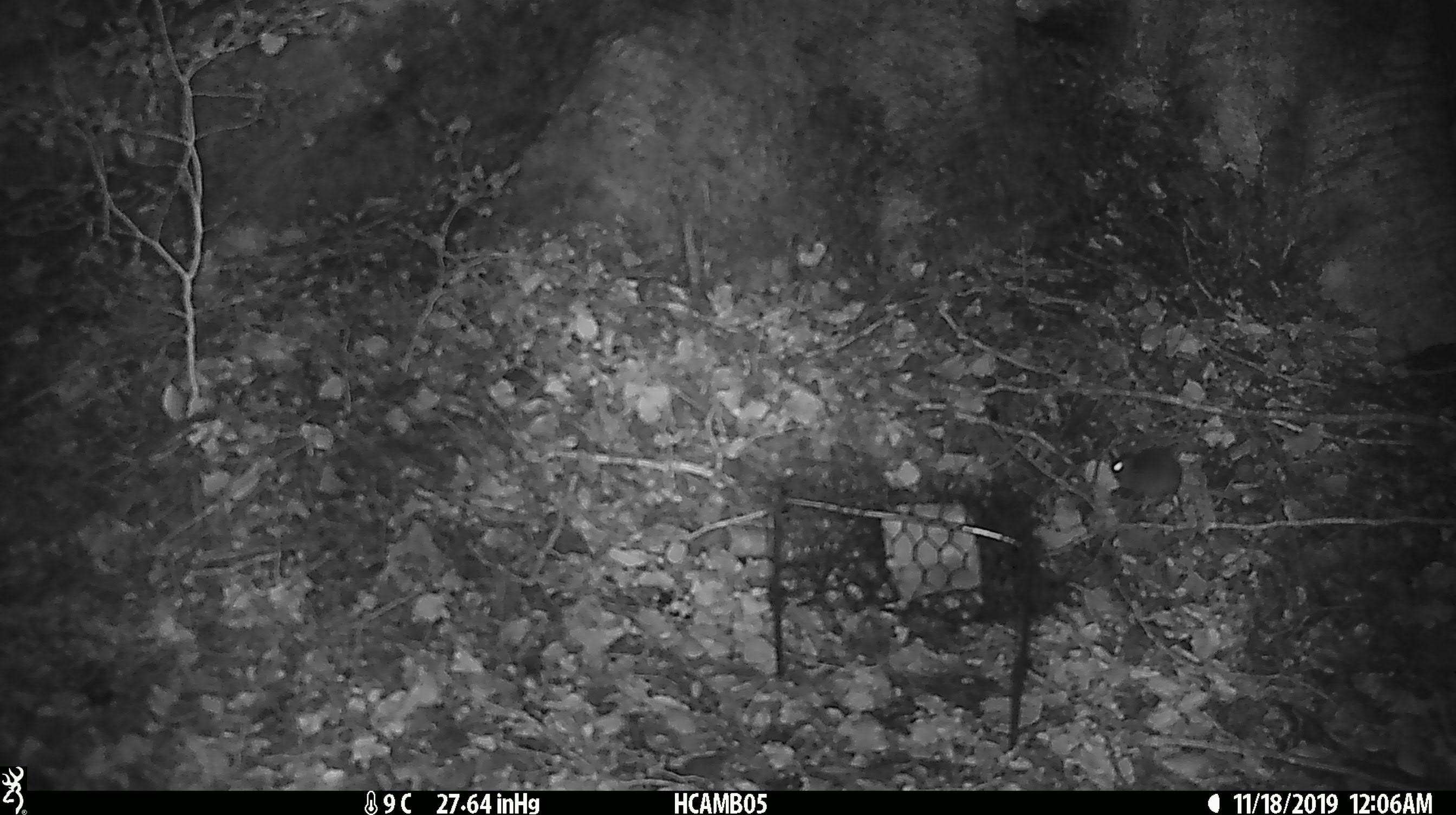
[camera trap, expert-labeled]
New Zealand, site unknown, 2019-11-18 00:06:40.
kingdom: Animalia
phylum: Chordata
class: Mammalia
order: Rodentia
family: Muridae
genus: Mus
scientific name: Mus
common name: mouse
Mouse (Mus).